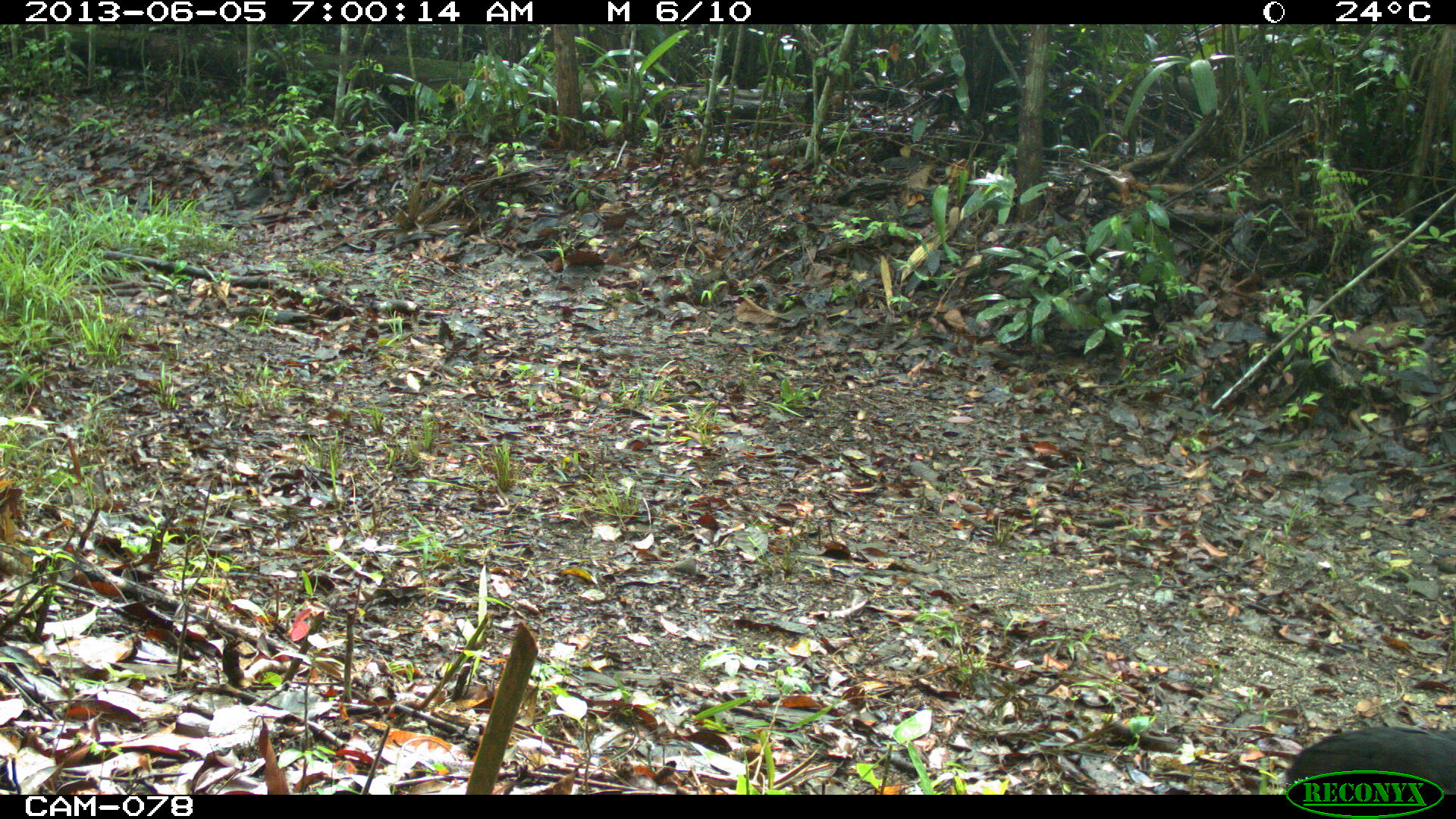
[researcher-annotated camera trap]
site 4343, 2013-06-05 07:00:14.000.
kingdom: Animalia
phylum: Chordata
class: Aves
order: Galliformes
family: Cracidae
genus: Crax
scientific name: Crax rubra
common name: great curassow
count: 2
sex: male